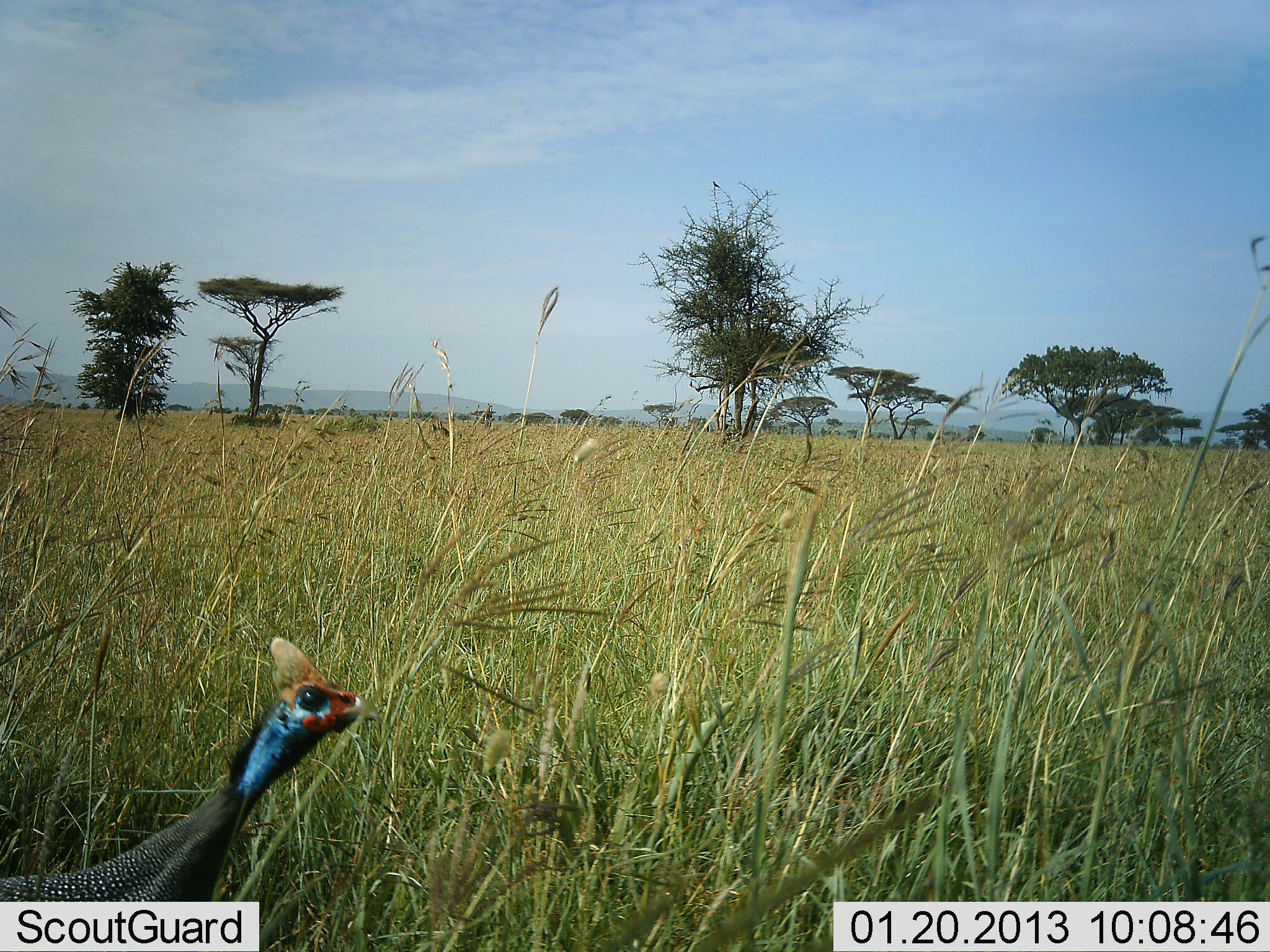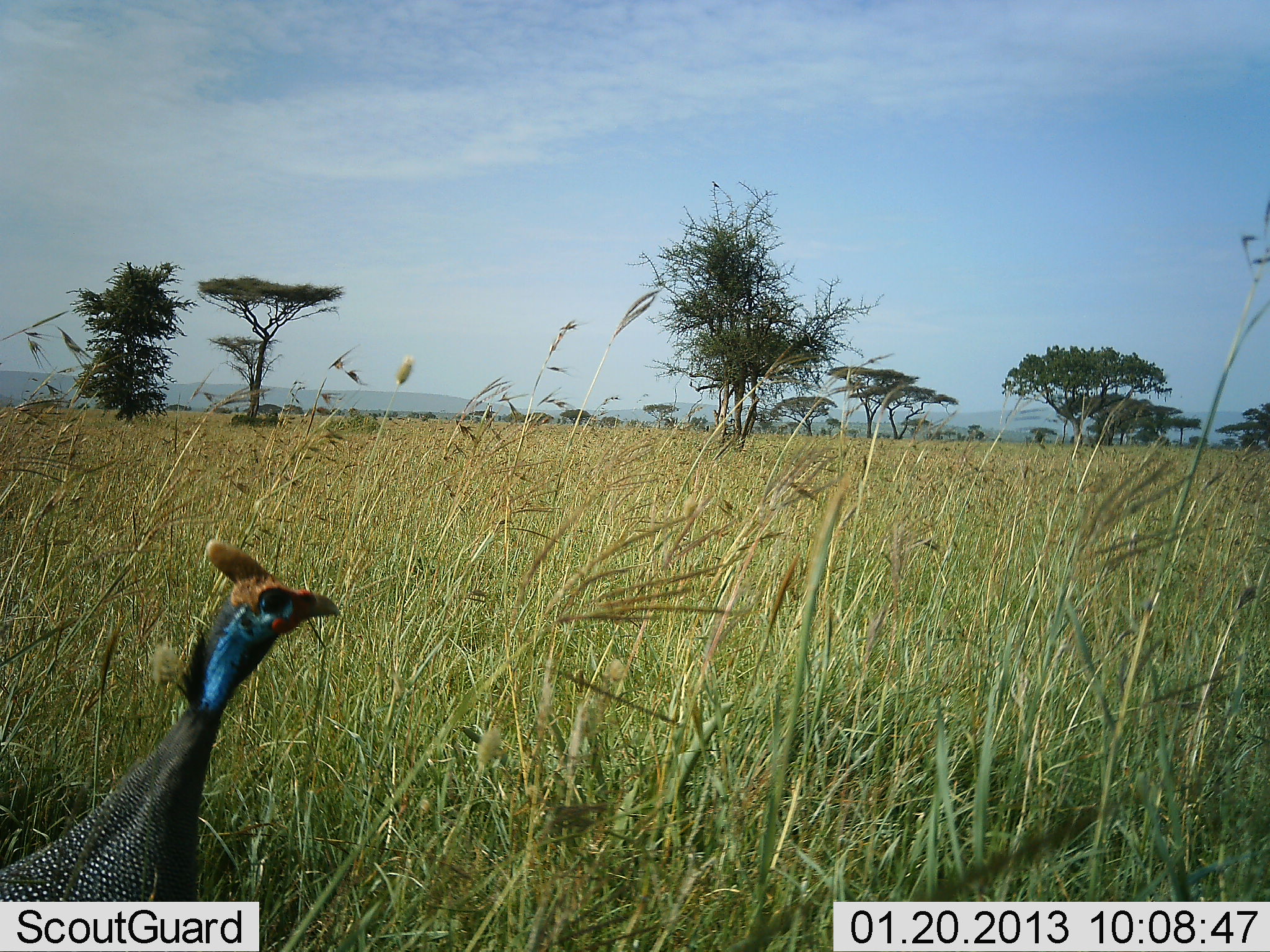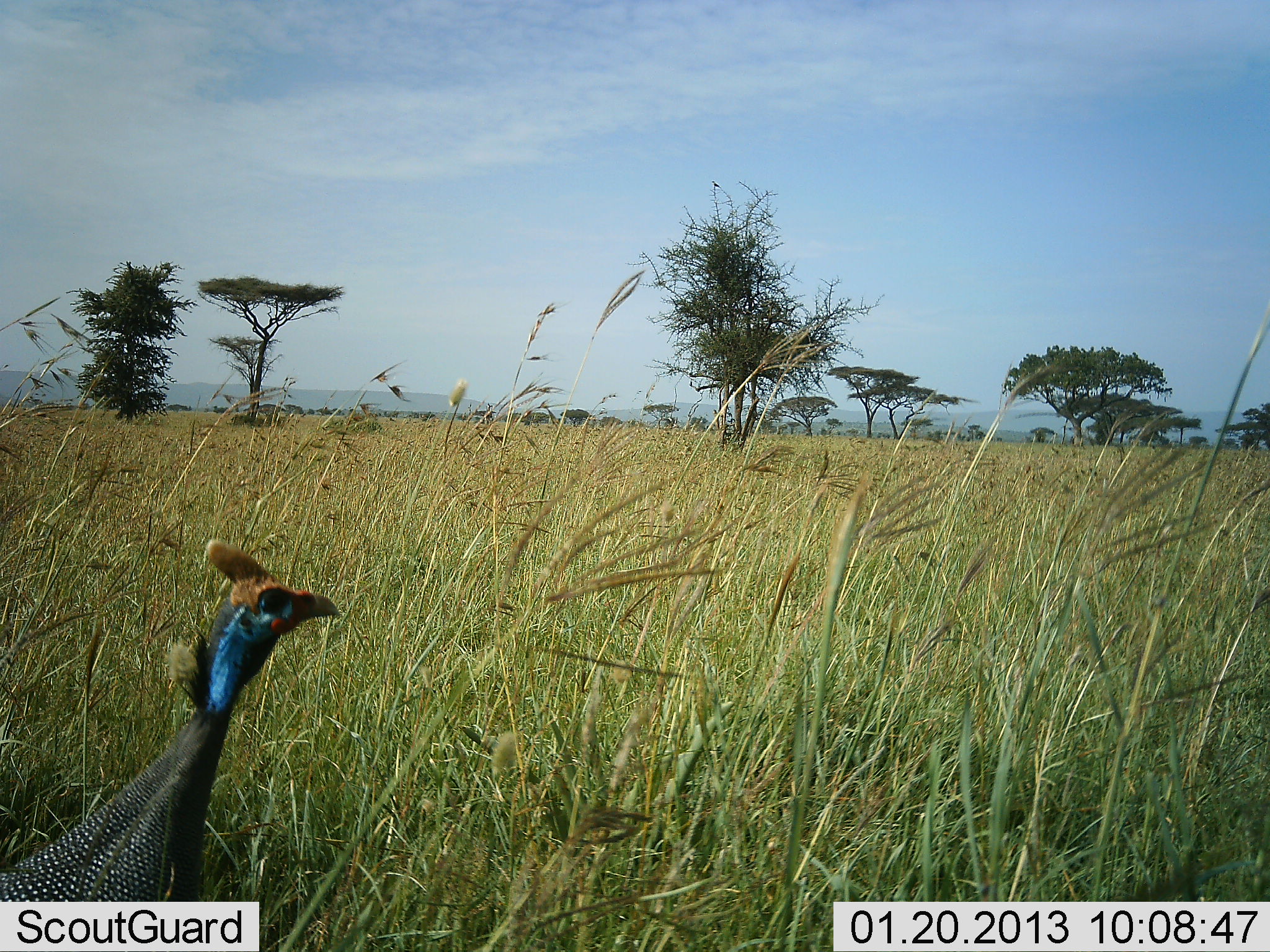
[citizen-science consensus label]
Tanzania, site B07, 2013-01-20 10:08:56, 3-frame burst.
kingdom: Animalia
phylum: Chordata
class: Aves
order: Galliformes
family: Numididae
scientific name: Numididae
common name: guinea fowl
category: guineafowl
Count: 1.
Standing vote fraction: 67%.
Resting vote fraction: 4%.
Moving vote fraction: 29%.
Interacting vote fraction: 0%.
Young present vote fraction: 0%.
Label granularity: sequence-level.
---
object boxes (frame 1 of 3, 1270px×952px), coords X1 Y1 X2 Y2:
animal: 0 638 381 902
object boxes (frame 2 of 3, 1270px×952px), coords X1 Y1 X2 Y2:
animal: 0 538 343 901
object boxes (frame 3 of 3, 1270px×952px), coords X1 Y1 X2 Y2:
animal: 0 534 341 902